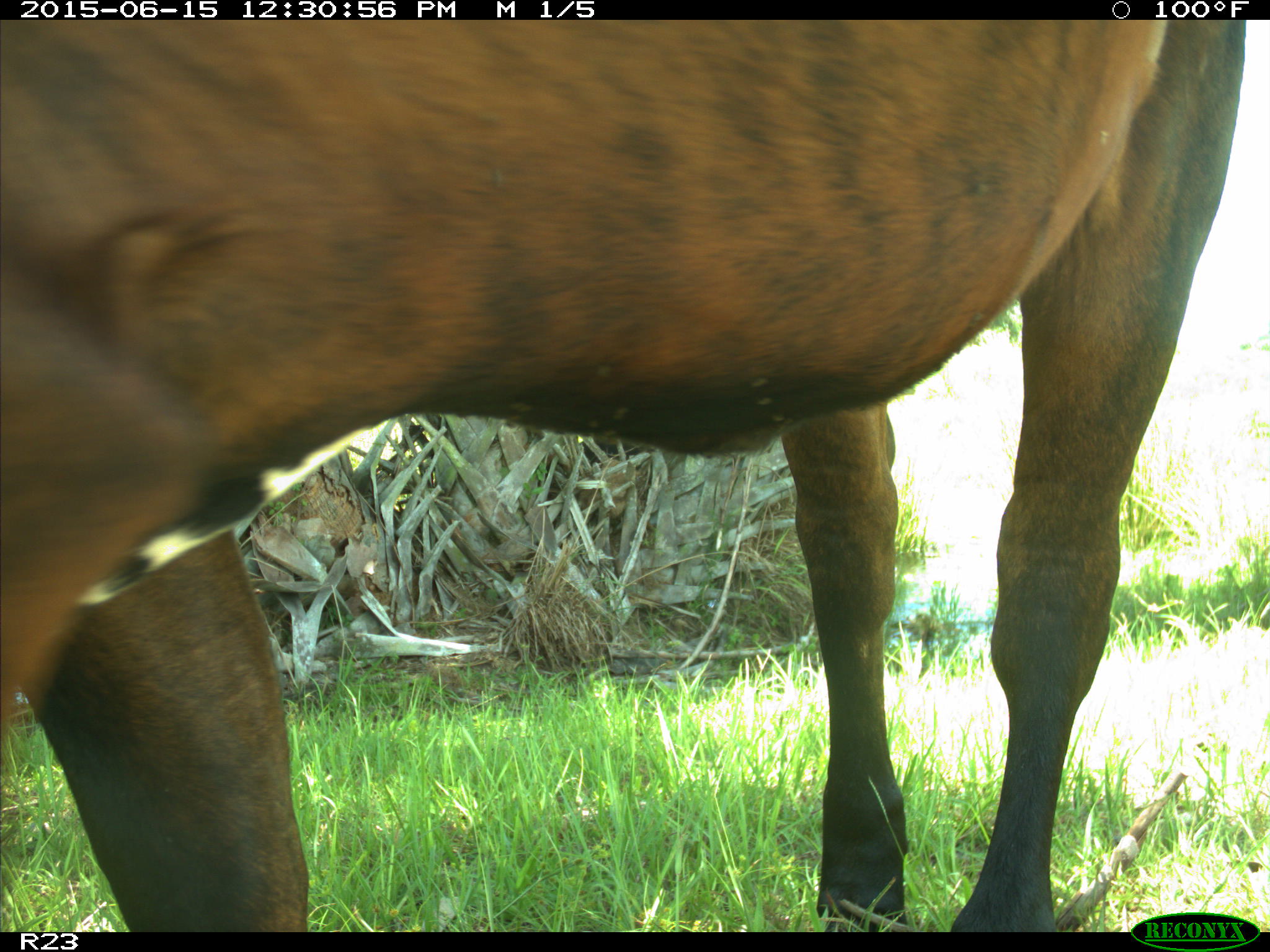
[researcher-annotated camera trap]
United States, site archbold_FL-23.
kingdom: Animalia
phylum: Chordata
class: Mammalia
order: Artiodactyla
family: Bovidae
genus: Bos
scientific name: Bos taurus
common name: domestic cow